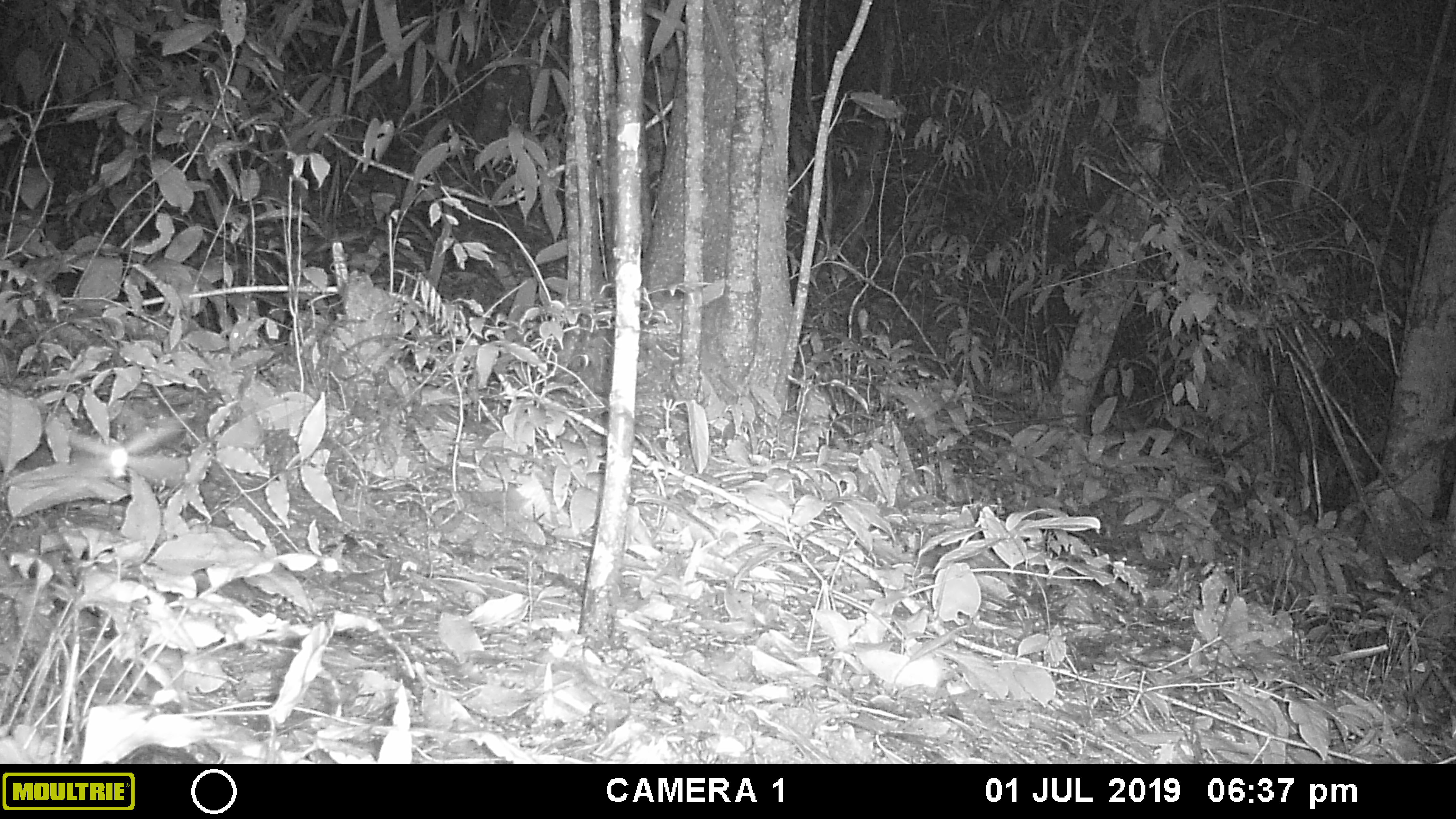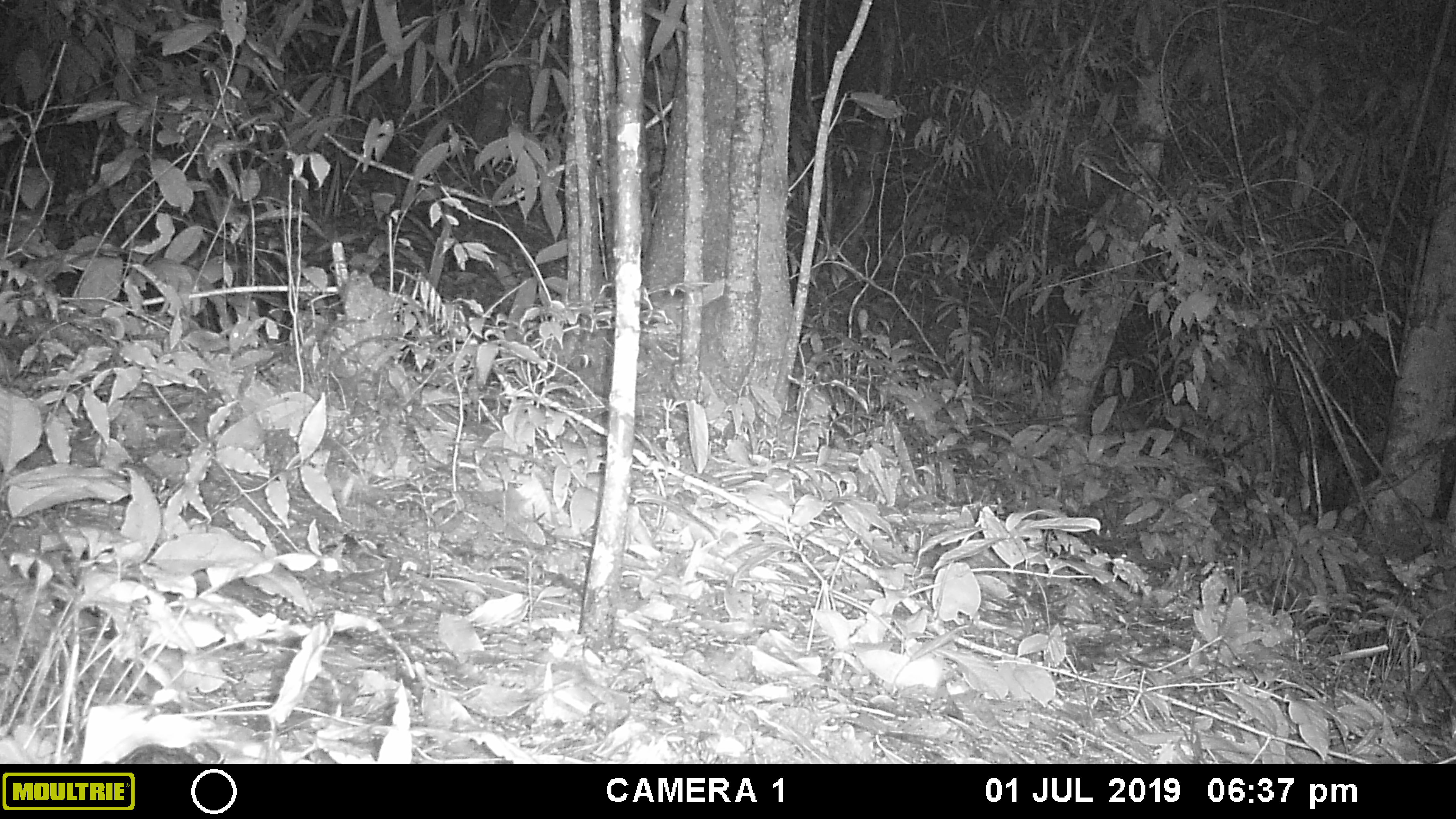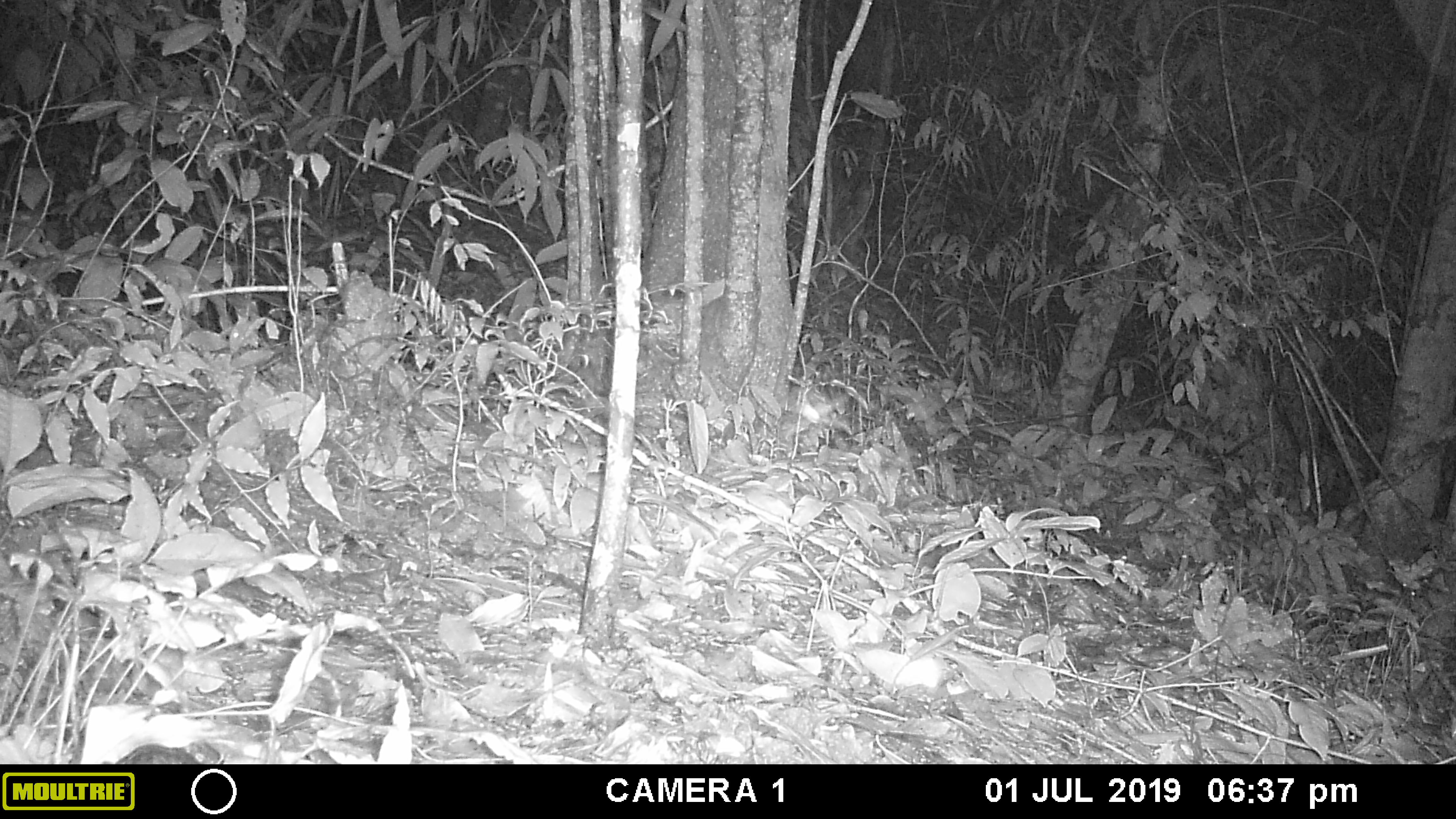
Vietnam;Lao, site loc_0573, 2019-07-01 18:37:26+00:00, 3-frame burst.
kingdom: Animalia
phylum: Arthropoda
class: Insecta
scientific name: Insecta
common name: insect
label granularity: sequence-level